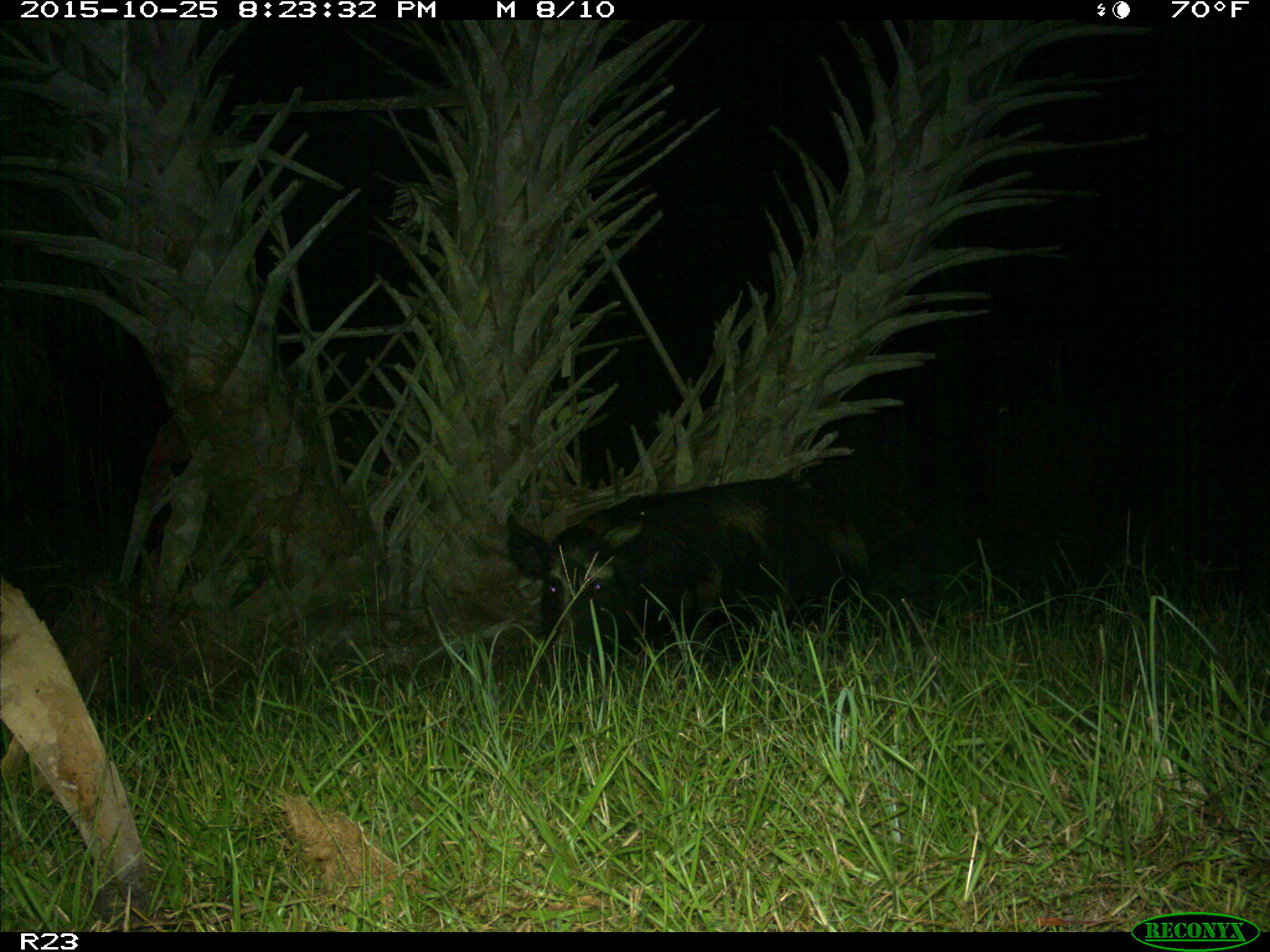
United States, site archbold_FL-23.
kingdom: Animalia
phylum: Chordata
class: Mammalia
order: Artiodactyla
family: Suidae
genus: Sus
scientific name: Sus scrofa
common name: wild boar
Sus scrofa (wild boar).